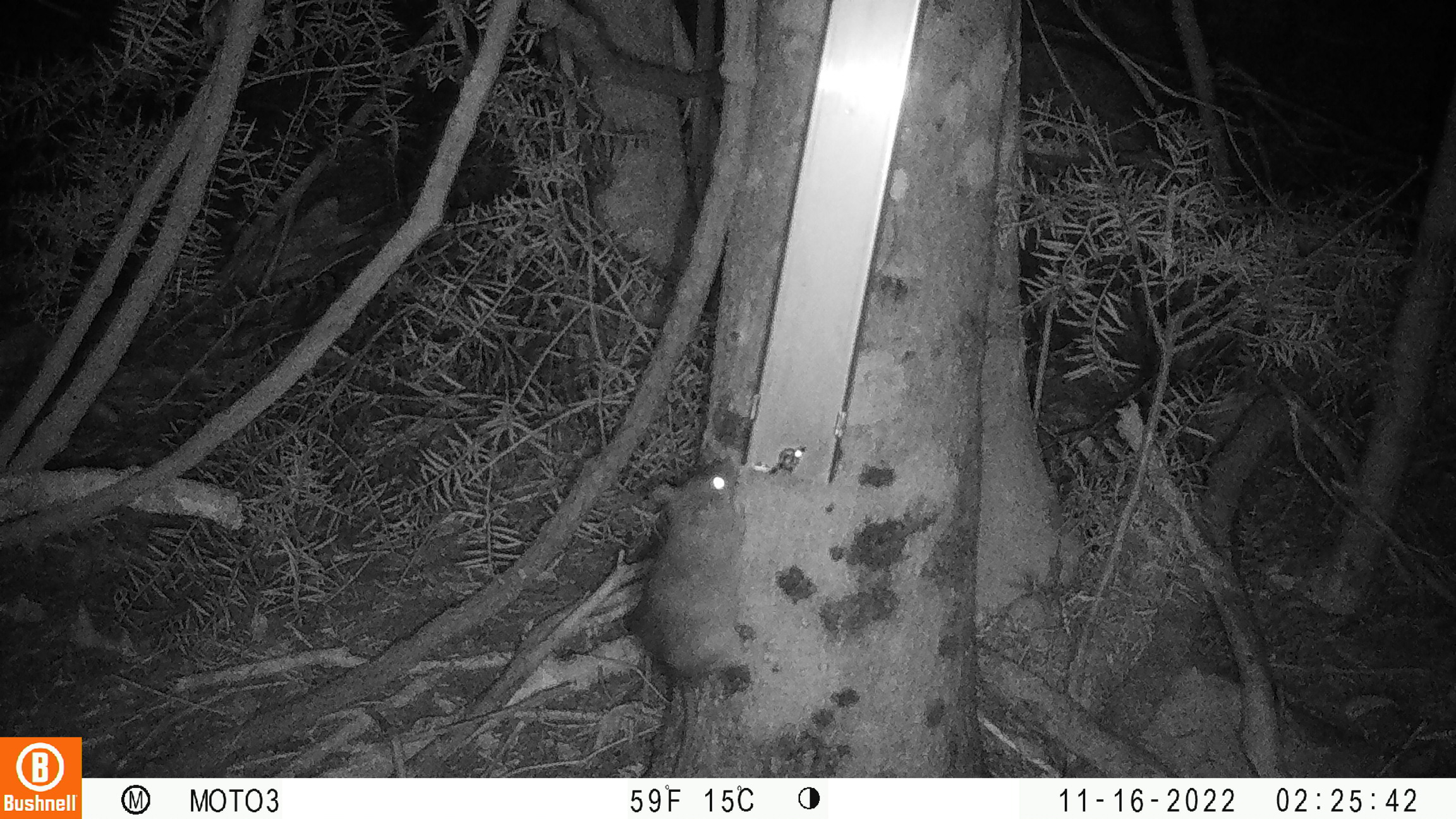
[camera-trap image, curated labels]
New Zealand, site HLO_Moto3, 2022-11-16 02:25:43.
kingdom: Animalia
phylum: Chordata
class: Mammalia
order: Rodentia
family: Muridae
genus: Rattus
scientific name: Rattus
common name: rat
Rat (Rattus).